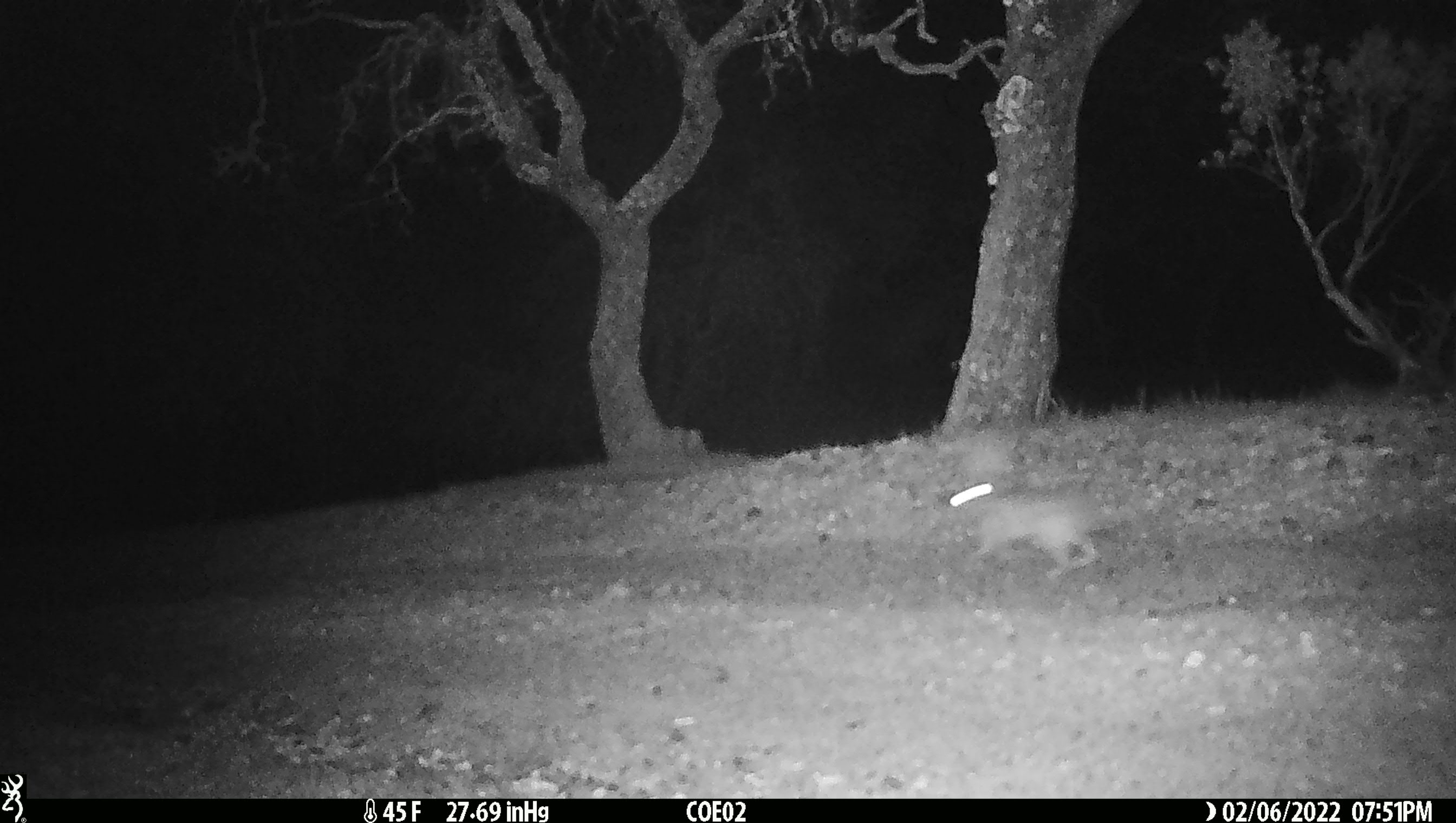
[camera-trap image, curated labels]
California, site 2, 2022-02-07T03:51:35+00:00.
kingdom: Animalia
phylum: Chordata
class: Mammalia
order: Lagomorpha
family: Leporidae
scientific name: Leporidae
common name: rabbit